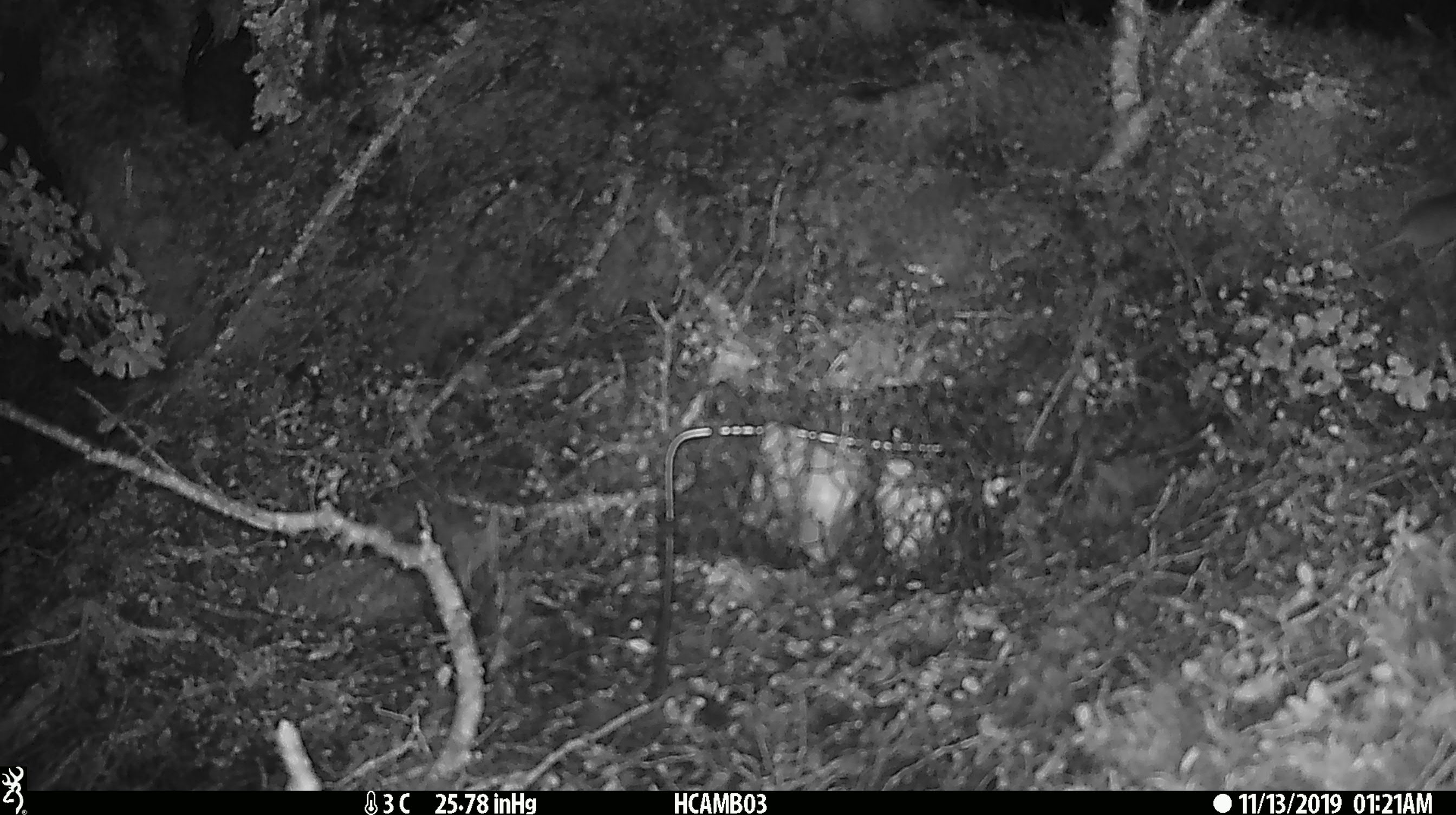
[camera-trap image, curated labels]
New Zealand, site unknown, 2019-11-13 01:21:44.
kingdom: Animalia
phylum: Chordata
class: Mammalia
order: Rodentia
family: Muridae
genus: Mus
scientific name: Mus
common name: mouse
Mouse (Mus).